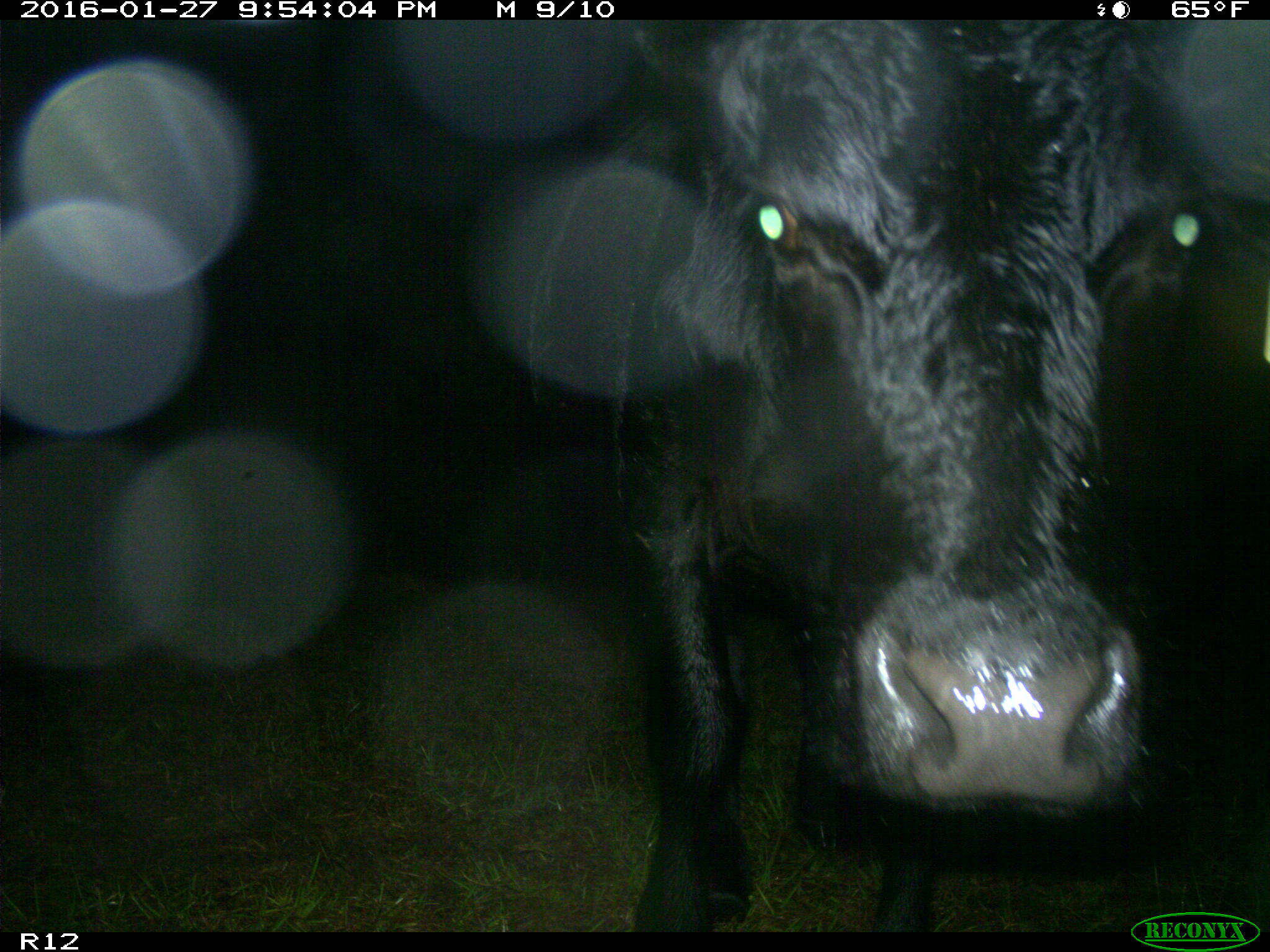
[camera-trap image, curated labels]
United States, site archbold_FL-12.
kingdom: Animalia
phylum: Chordata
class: Mammalia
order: Artiodactyla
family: Bovidae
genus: Bos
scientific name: Bos taurus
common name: domestic cow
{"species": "Bos taurus (domestic cow)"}